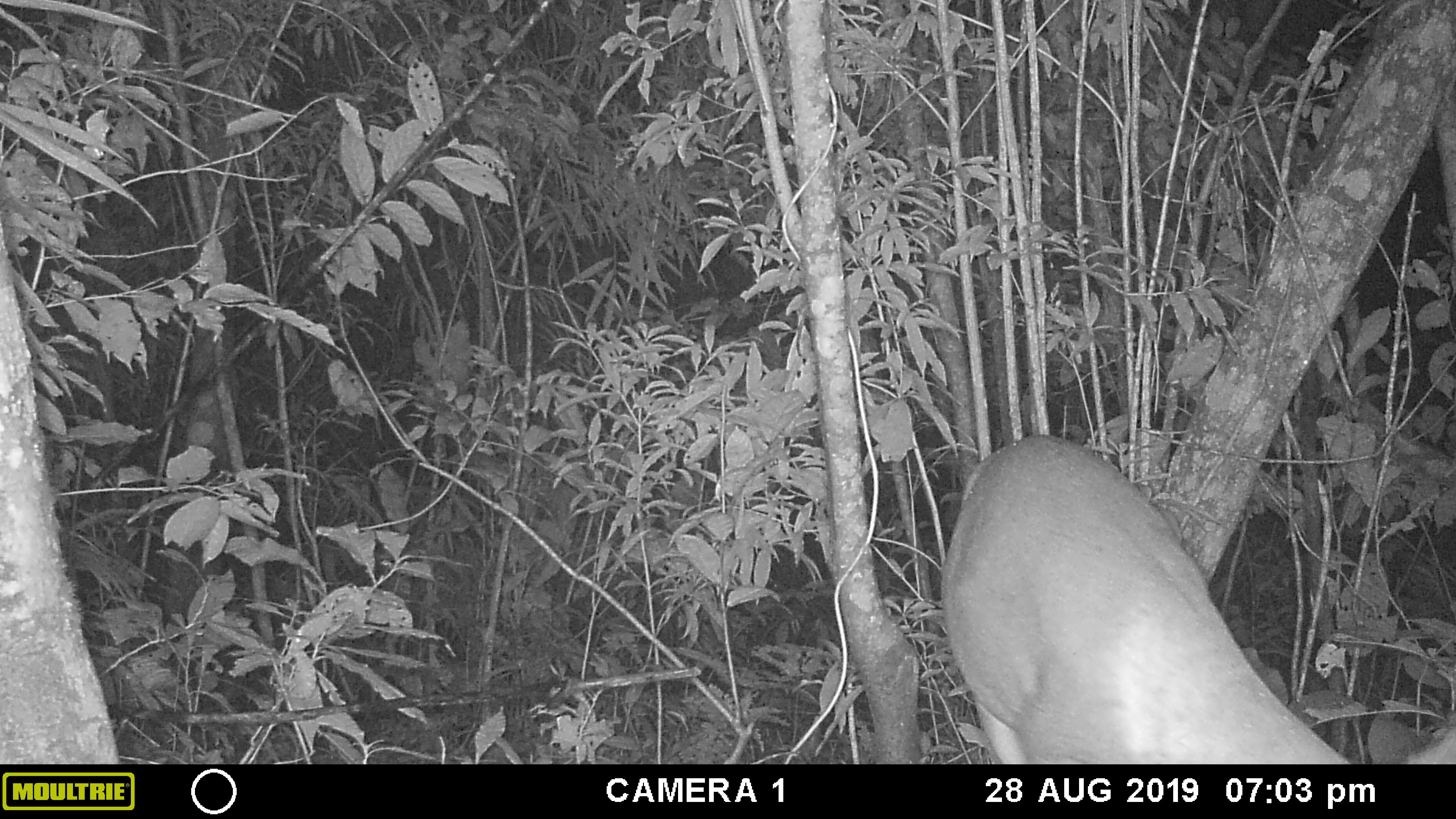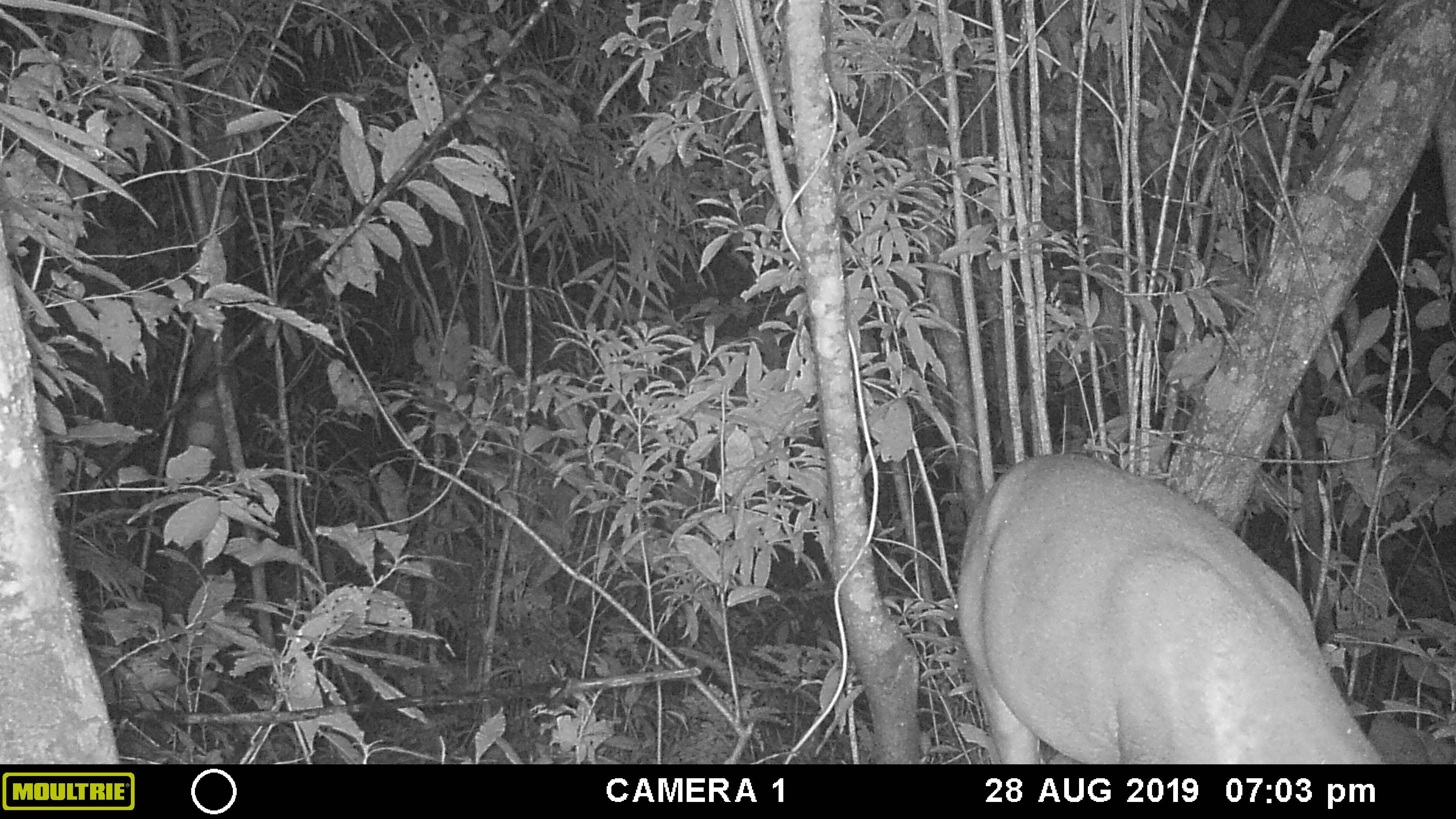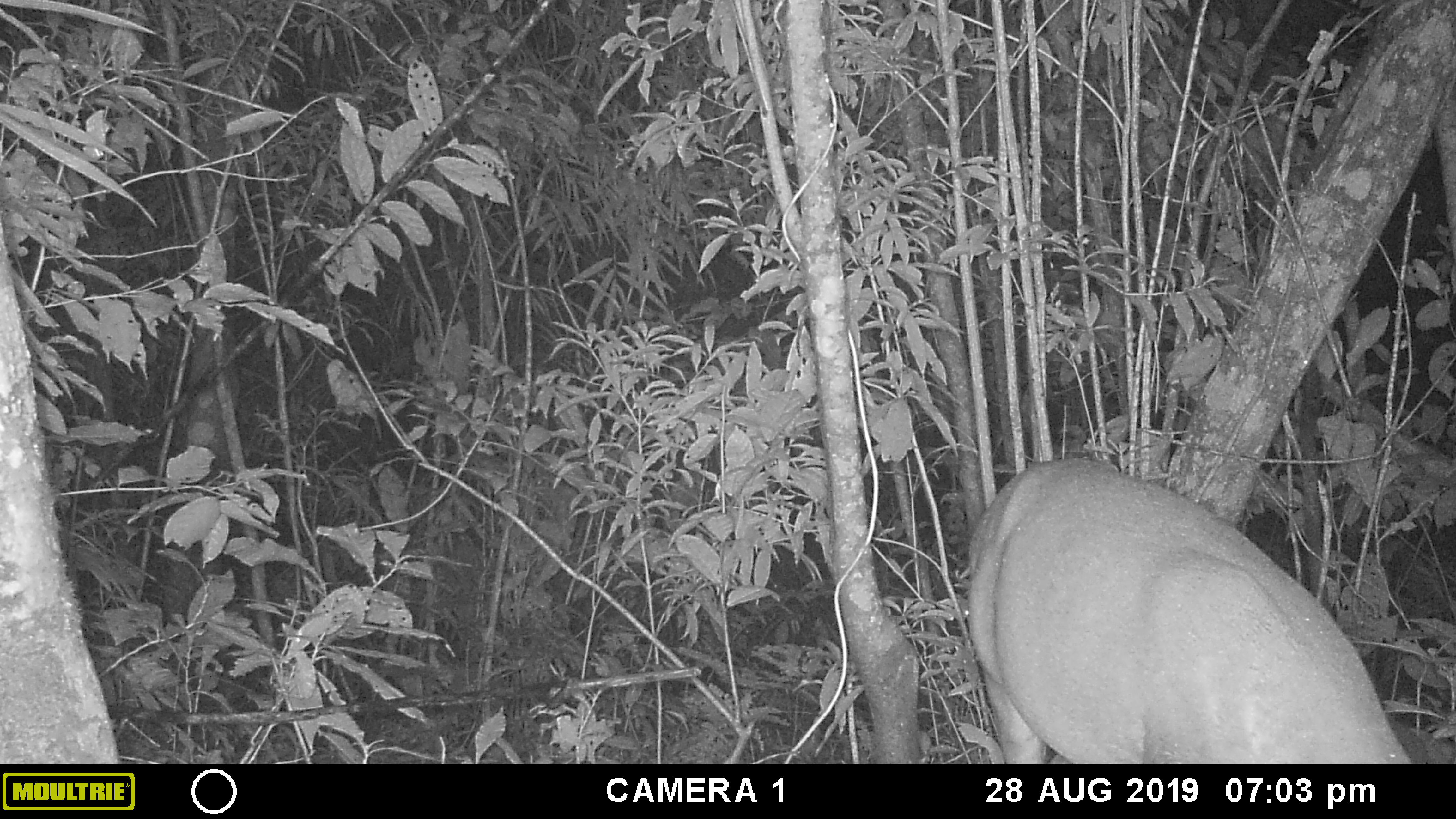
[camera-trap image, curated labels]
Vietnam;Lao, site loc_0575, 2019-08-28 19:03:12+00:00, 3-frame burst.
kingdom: Animalia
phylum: Chordata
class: Mammalia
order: Artiodactyla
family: Cervidae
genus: Muntiacus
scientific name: Muntiacus rooseveltorum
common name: roosevelt's muntjac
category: roosevelts muntjac group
Roosevelts muntjac group (roosevelt's muntjac) (Muntiacus rooseveltorum). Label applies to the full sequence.